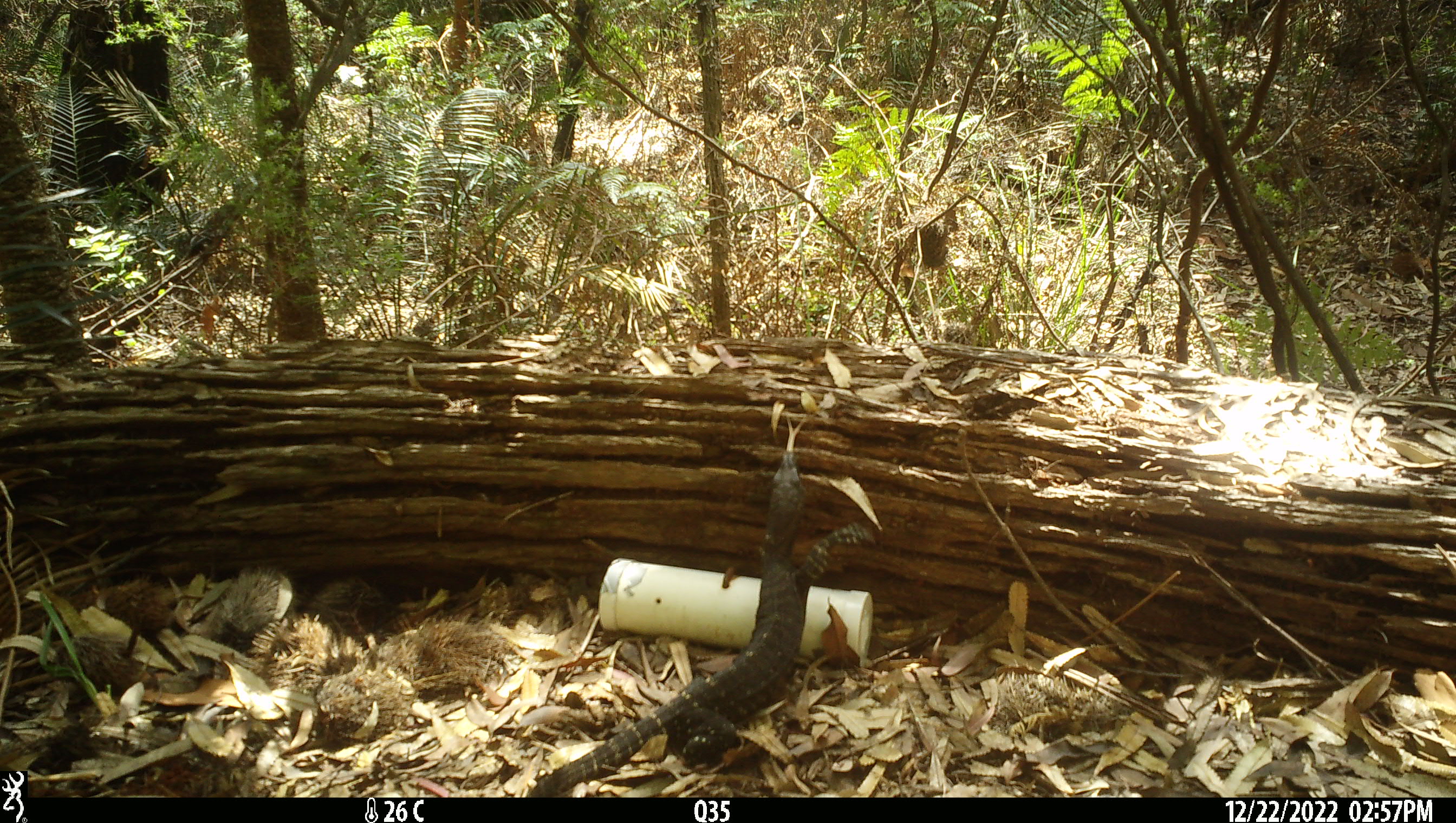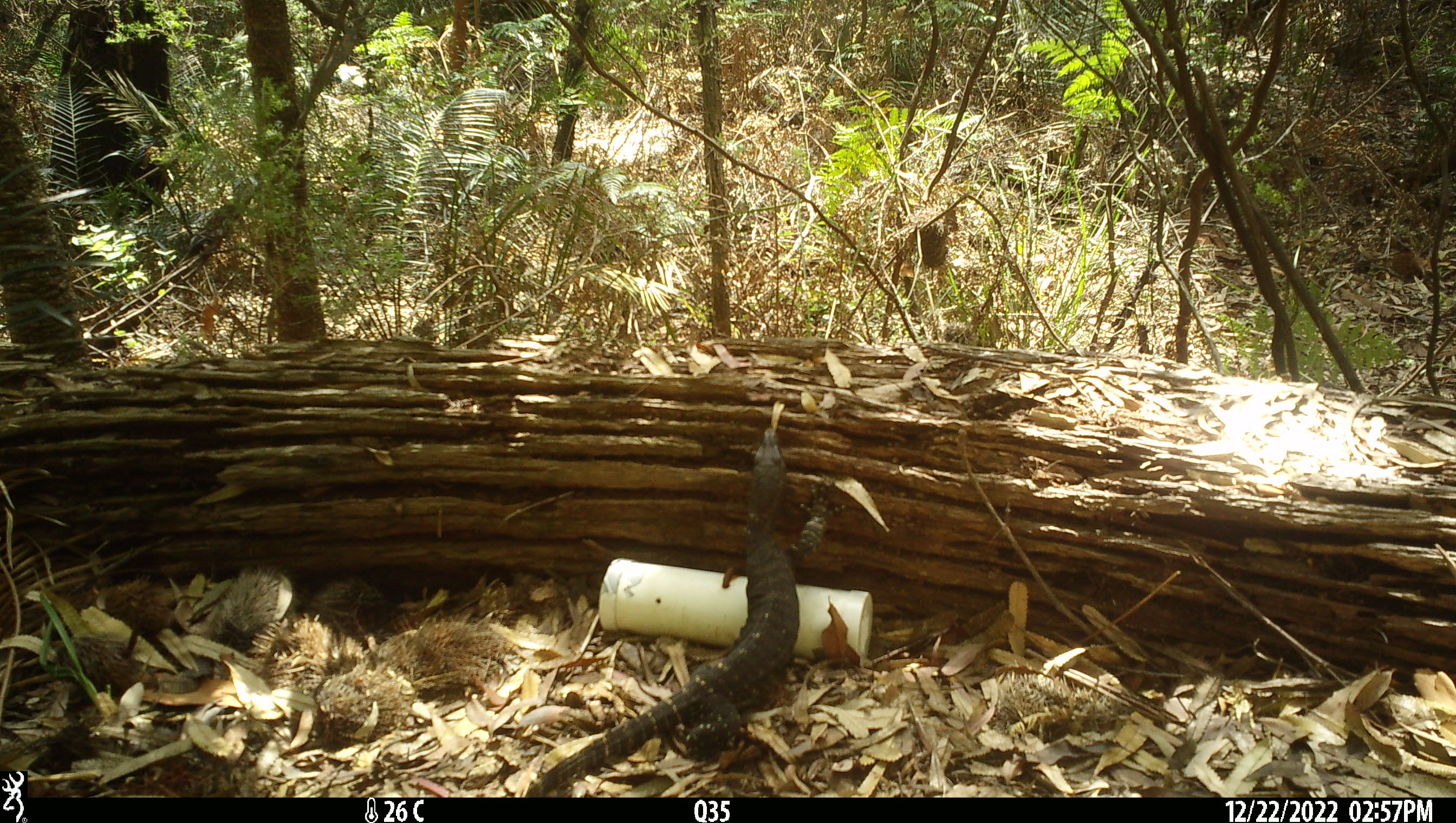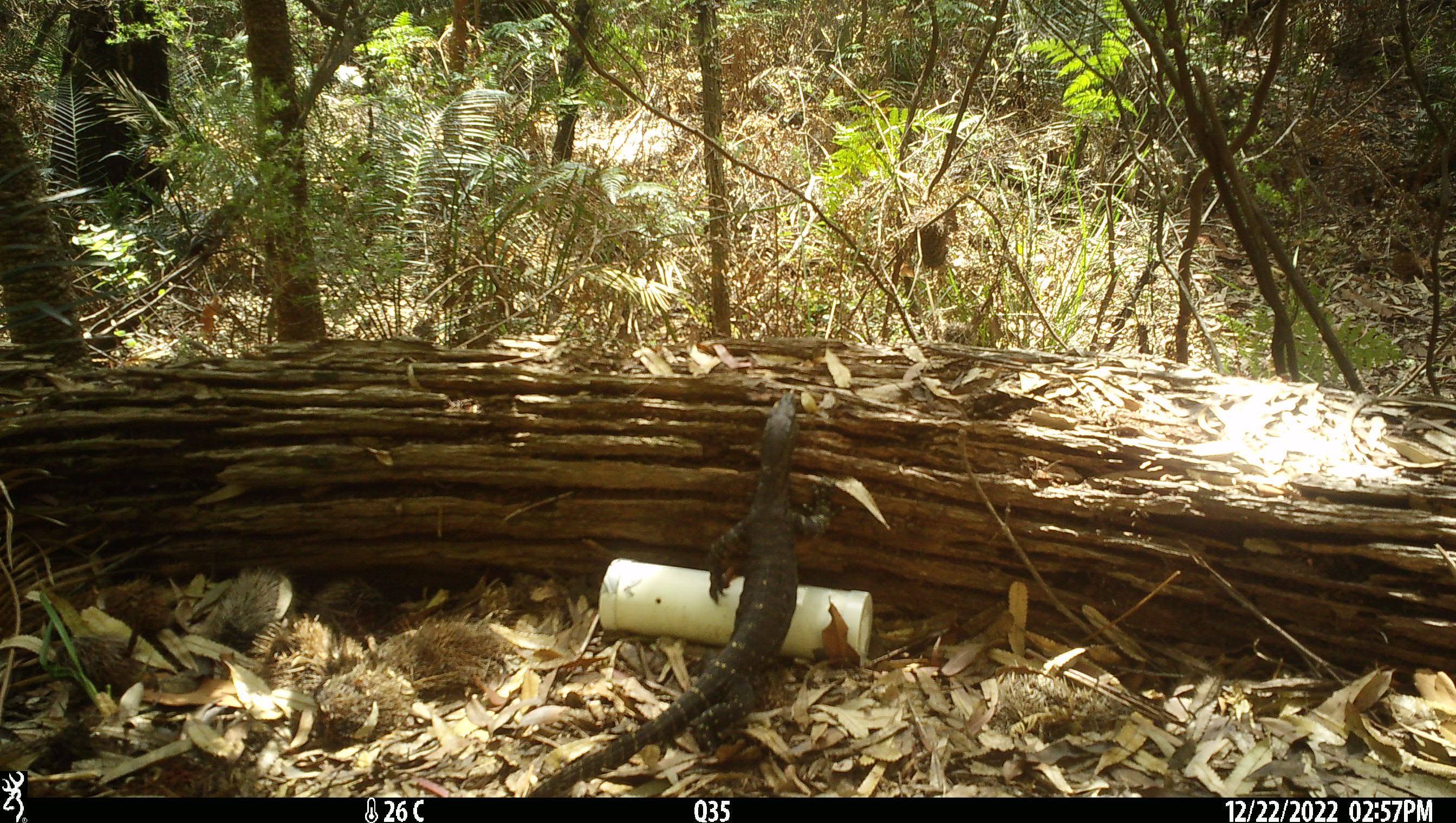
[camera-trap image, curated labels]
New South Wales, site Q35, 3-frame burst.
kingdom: Animalia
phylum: Chordata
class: Reptilia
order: Squamata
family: Varanidae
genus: Varanus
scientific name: Varanus varius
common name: lace monitor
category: goanna